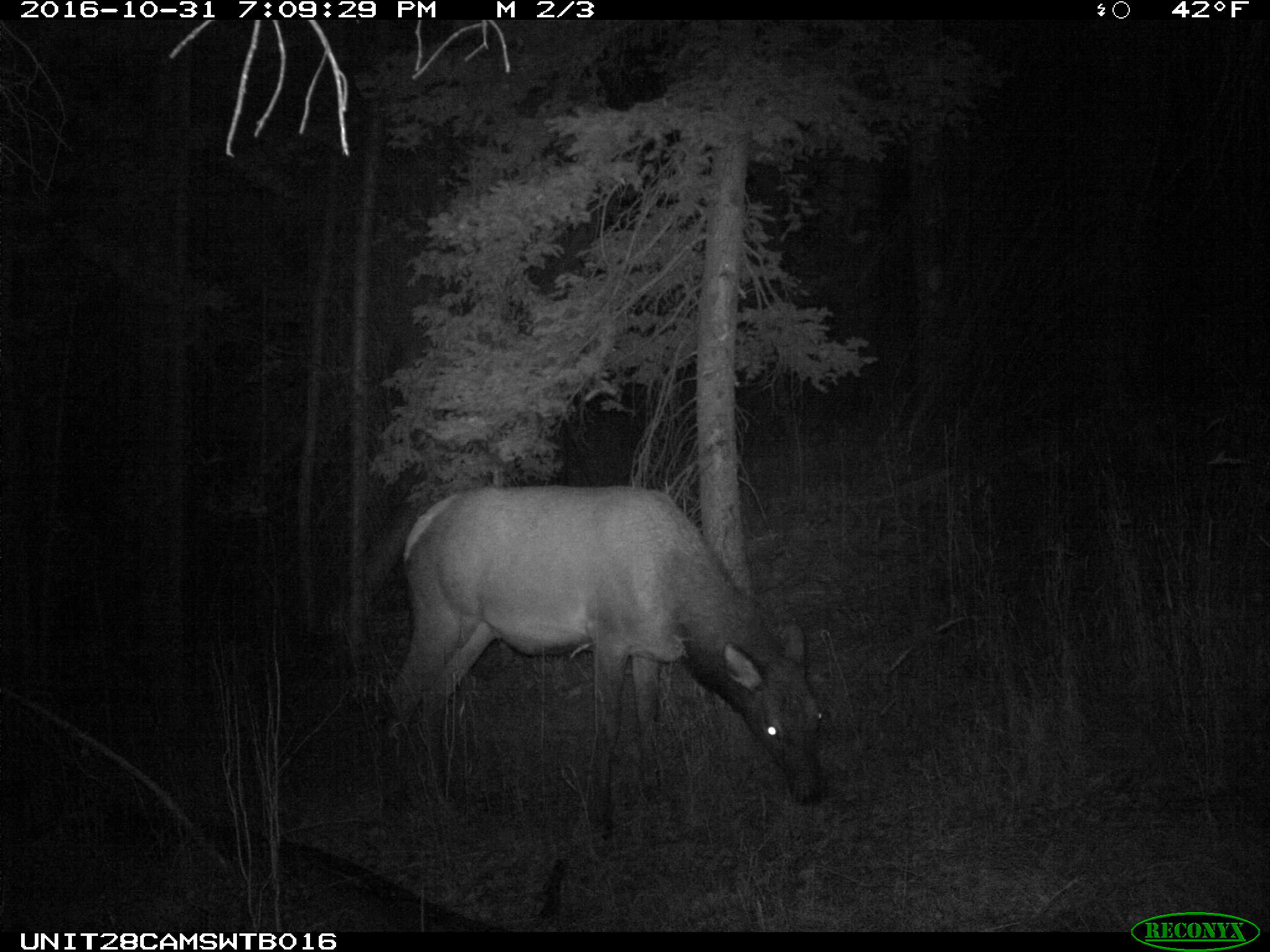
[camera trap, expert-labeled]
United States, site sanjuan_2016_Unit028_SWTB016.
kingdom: Animalia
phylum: Chordata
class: Mammalia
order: Artiodactyla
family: Cervidae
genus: Cervus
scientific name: Cervus elaphus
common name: red deer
Cervus elaphus (red deer).